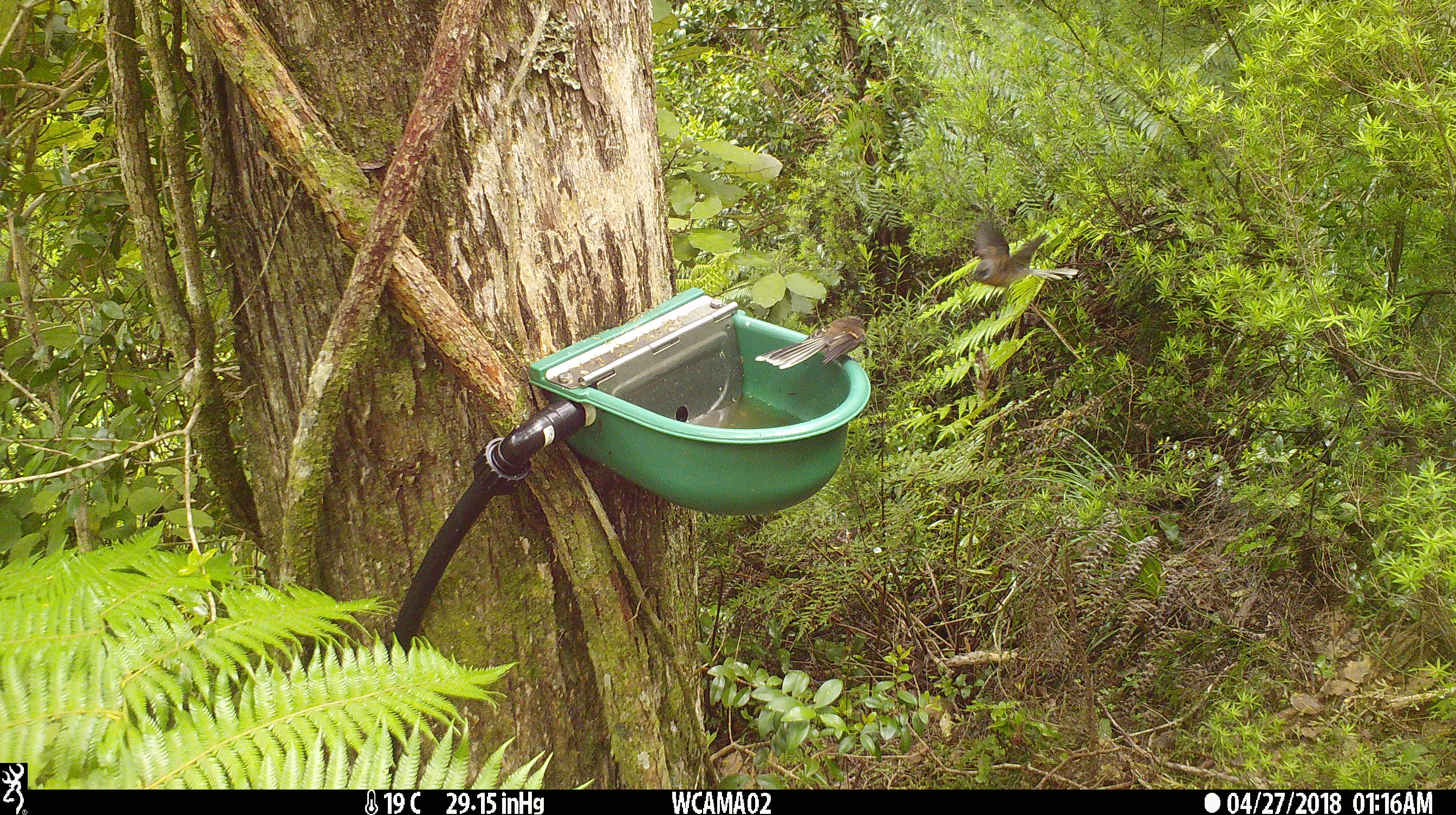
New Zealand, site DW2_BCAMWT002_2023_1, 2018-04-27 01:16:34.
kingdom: Animalia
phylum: Chordata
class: Aves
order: Passeriformes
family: Rhipiduridae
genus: Rhipidura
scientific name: Rhipidura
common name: fantails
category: fantail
Fantail (fantails) (Rhipidura).